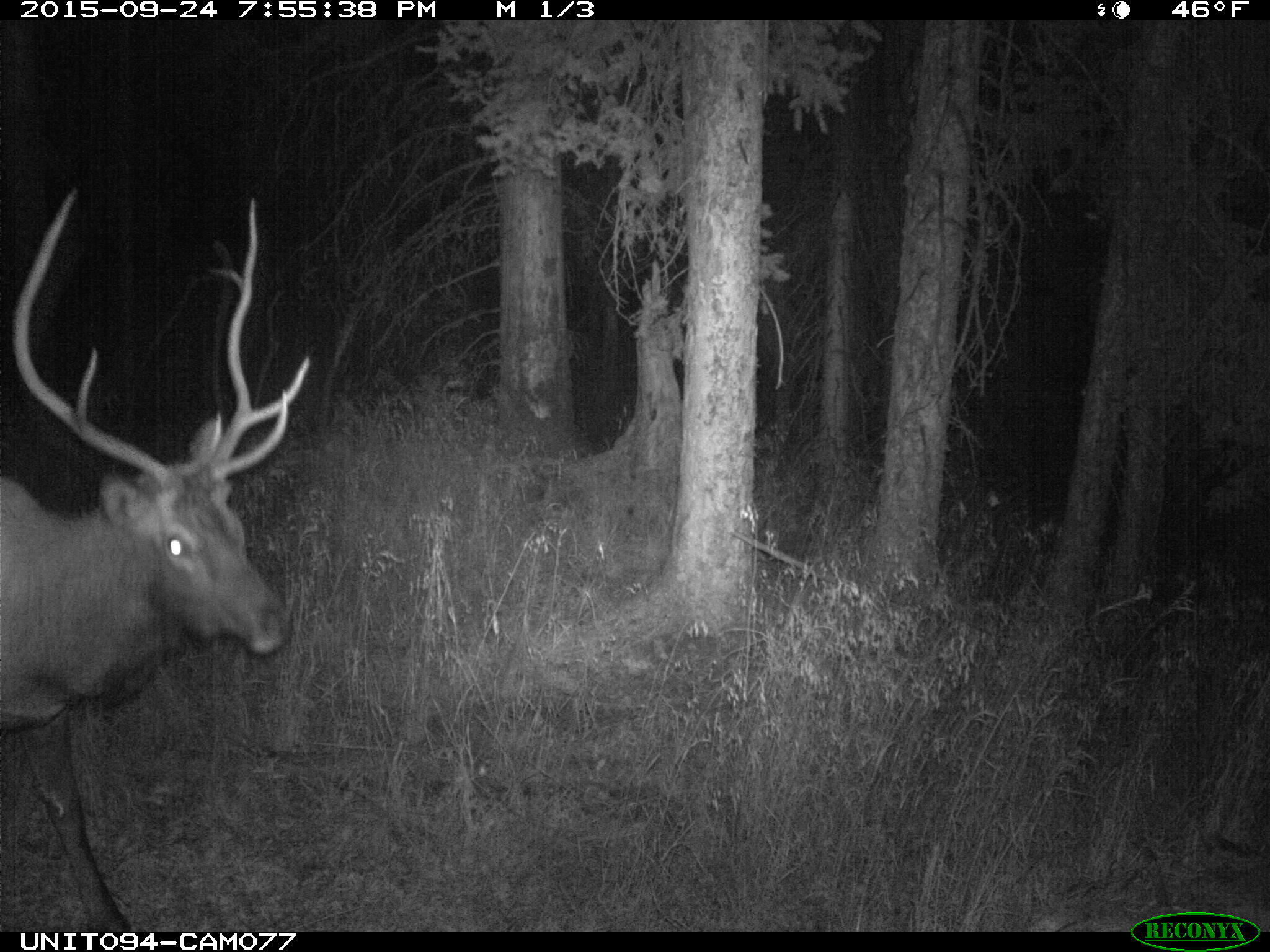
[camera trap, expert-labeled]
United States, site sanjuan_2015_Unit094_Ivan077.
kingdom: Animalia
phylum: Chordata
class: Mammalia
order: Artiodactyla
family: Cervidae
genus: Cervus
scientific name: Cervus elaphus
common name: red deer